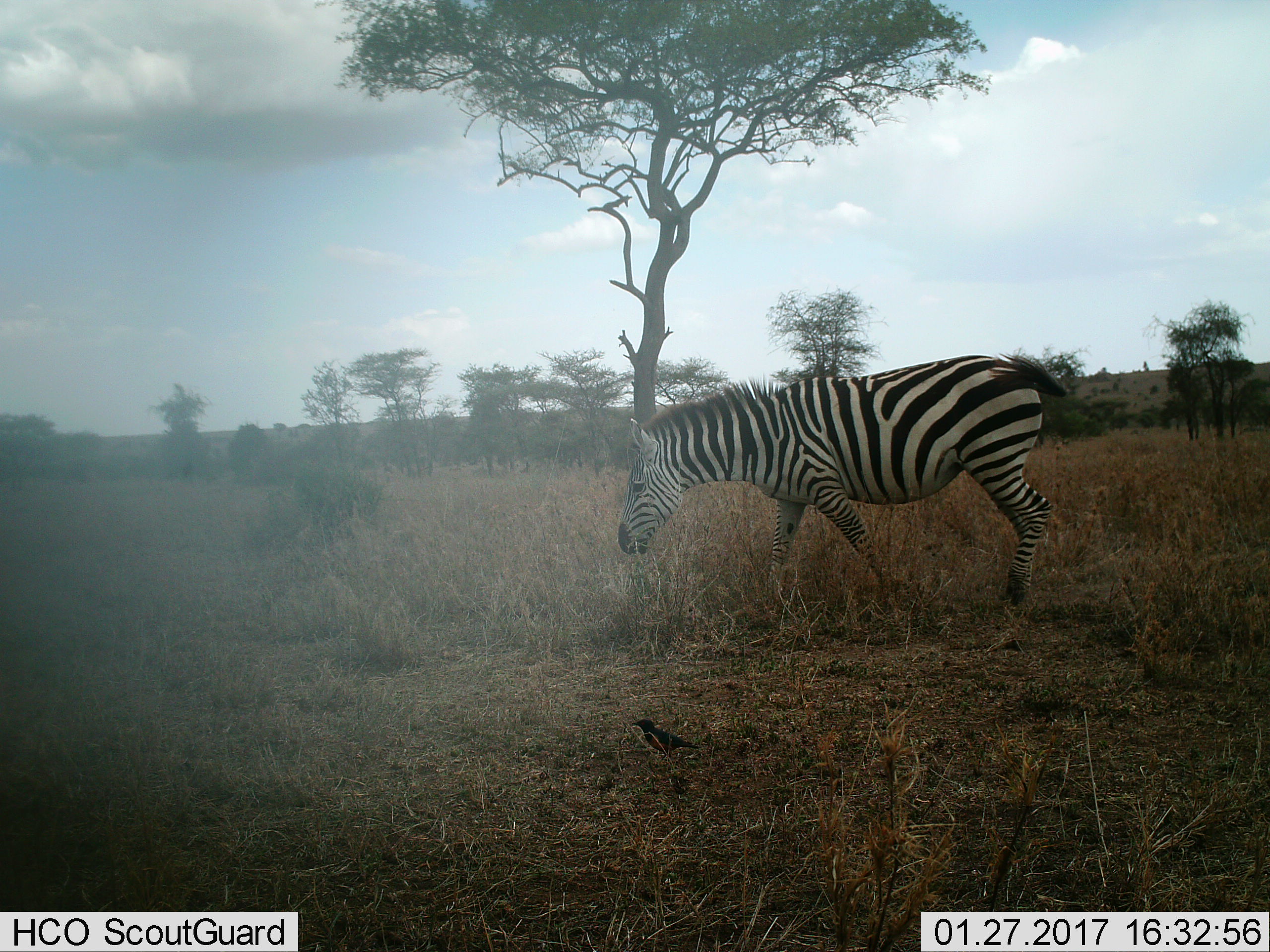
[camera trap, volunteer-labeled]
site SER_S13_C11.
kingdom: Animalia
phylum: Chordata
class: Mammalia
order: Perissodactyla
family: Equidae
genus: Equus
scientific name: Equus quagga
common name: plains zebra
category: zebraplains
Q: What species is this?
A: Zebraplains (plains zebra) (Equus quagga).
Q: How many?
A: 1.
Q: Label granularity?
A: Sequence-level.